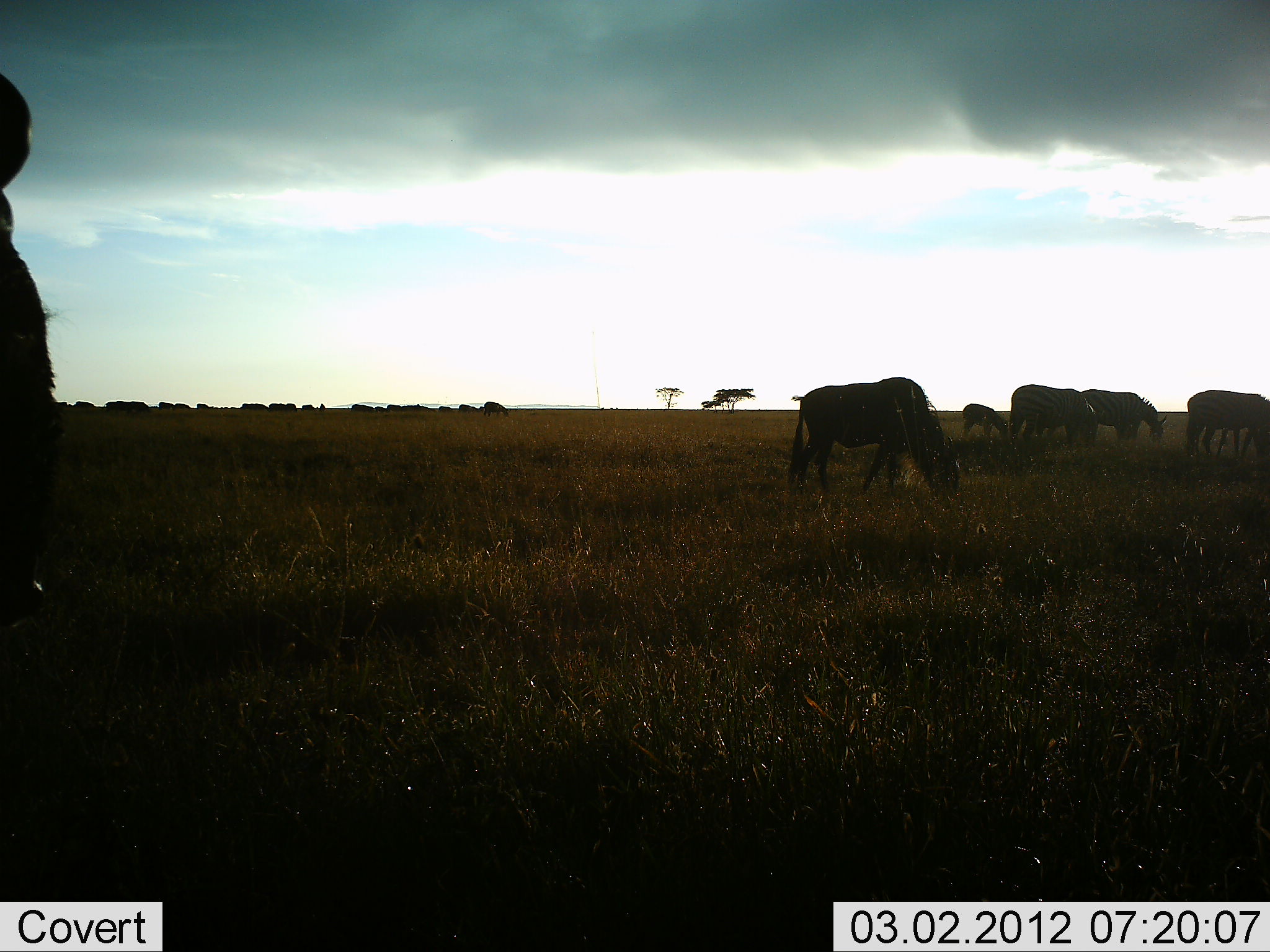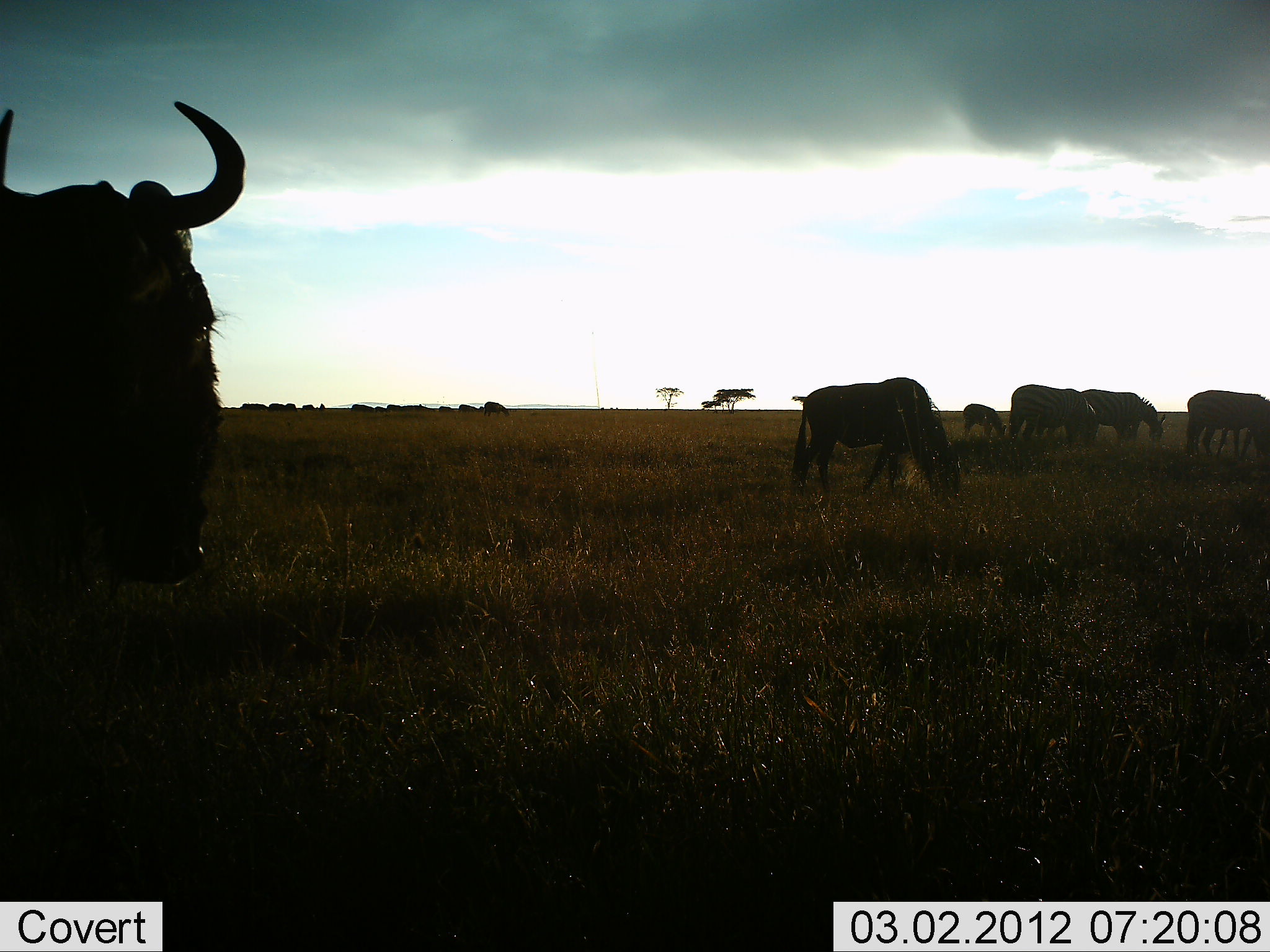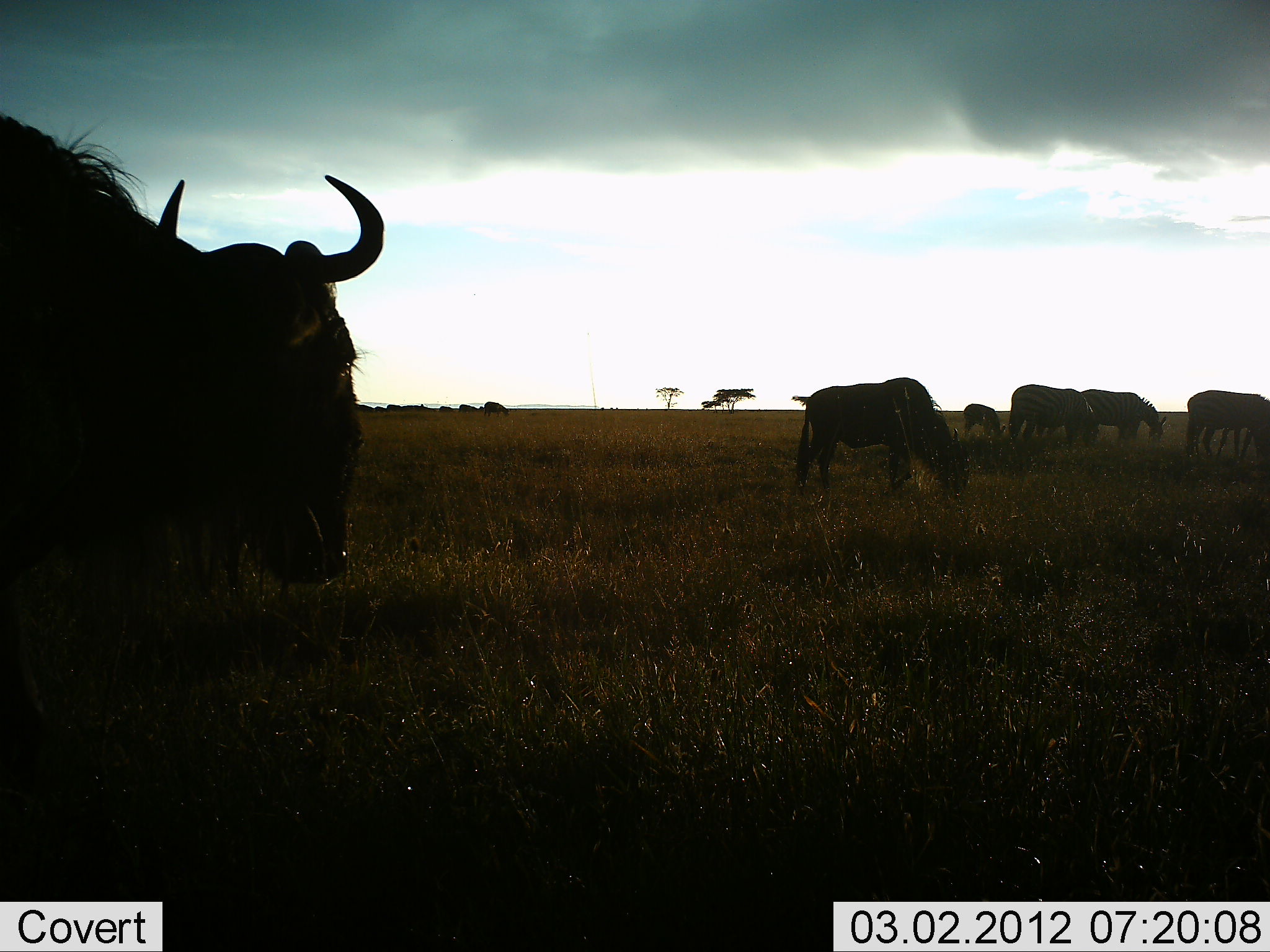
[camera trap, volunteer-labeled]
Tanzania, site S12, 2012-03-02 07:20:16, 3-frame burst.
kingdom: Animalia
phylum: Chordata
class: Mammalia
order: Artiodactyla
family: Bovidae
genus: Connochaetes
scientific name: Connochaetes taurinus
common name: blue wildebeest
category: wildebeest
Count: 6.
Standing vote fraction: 58%.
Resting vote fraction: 0%.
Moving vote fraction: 42%.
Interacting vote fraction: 0%.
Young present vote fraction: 23%.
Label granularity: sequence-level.